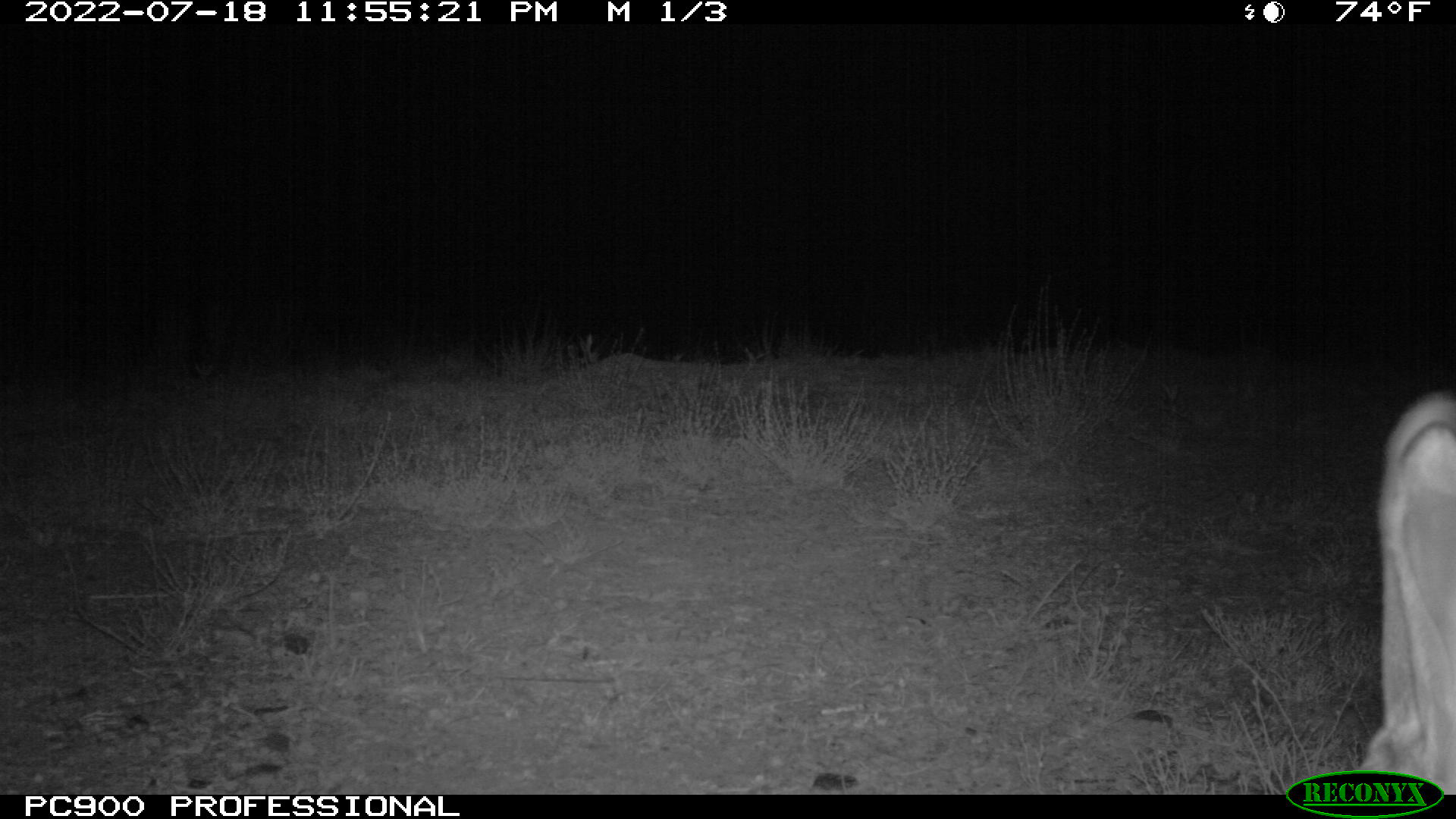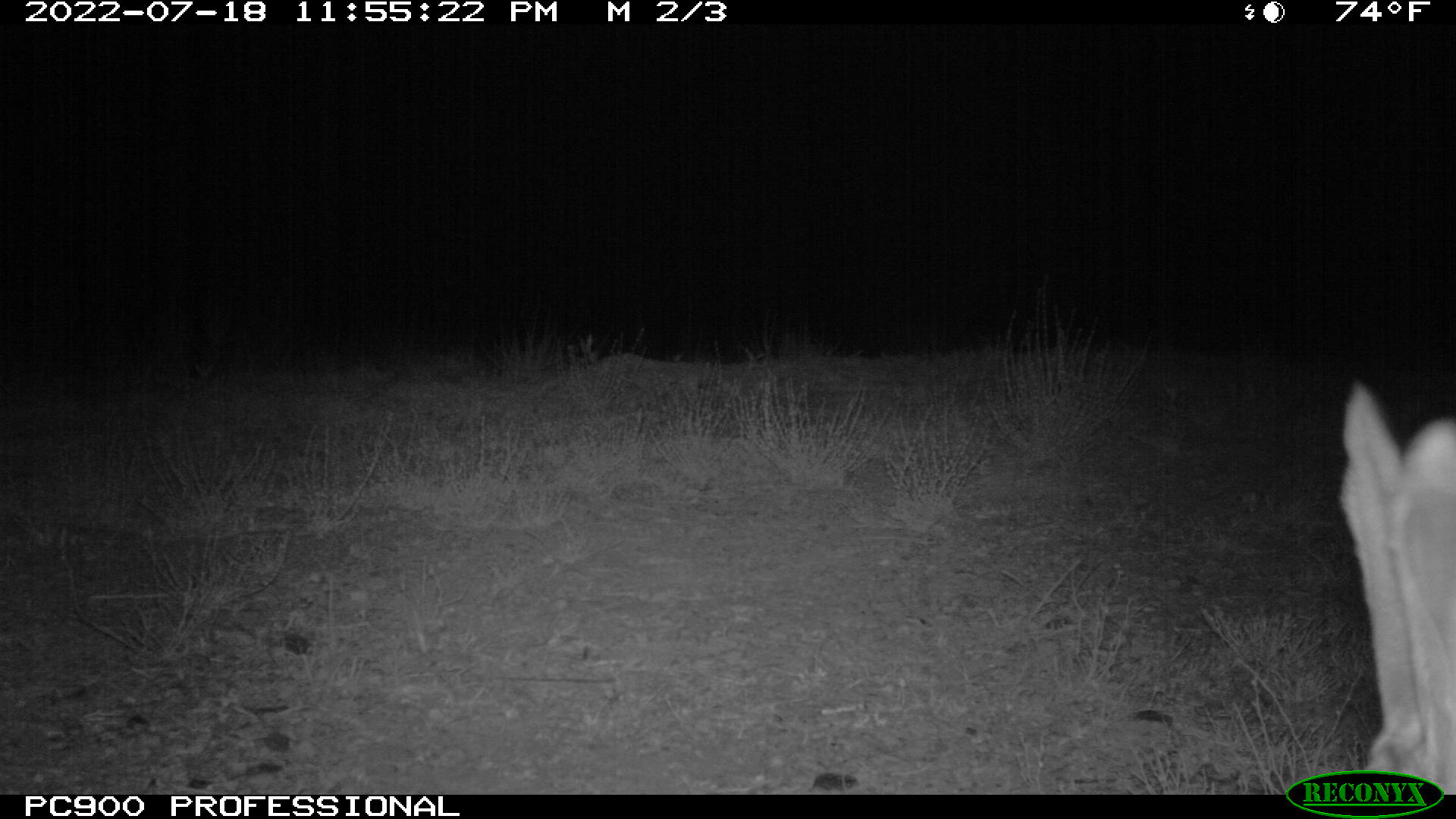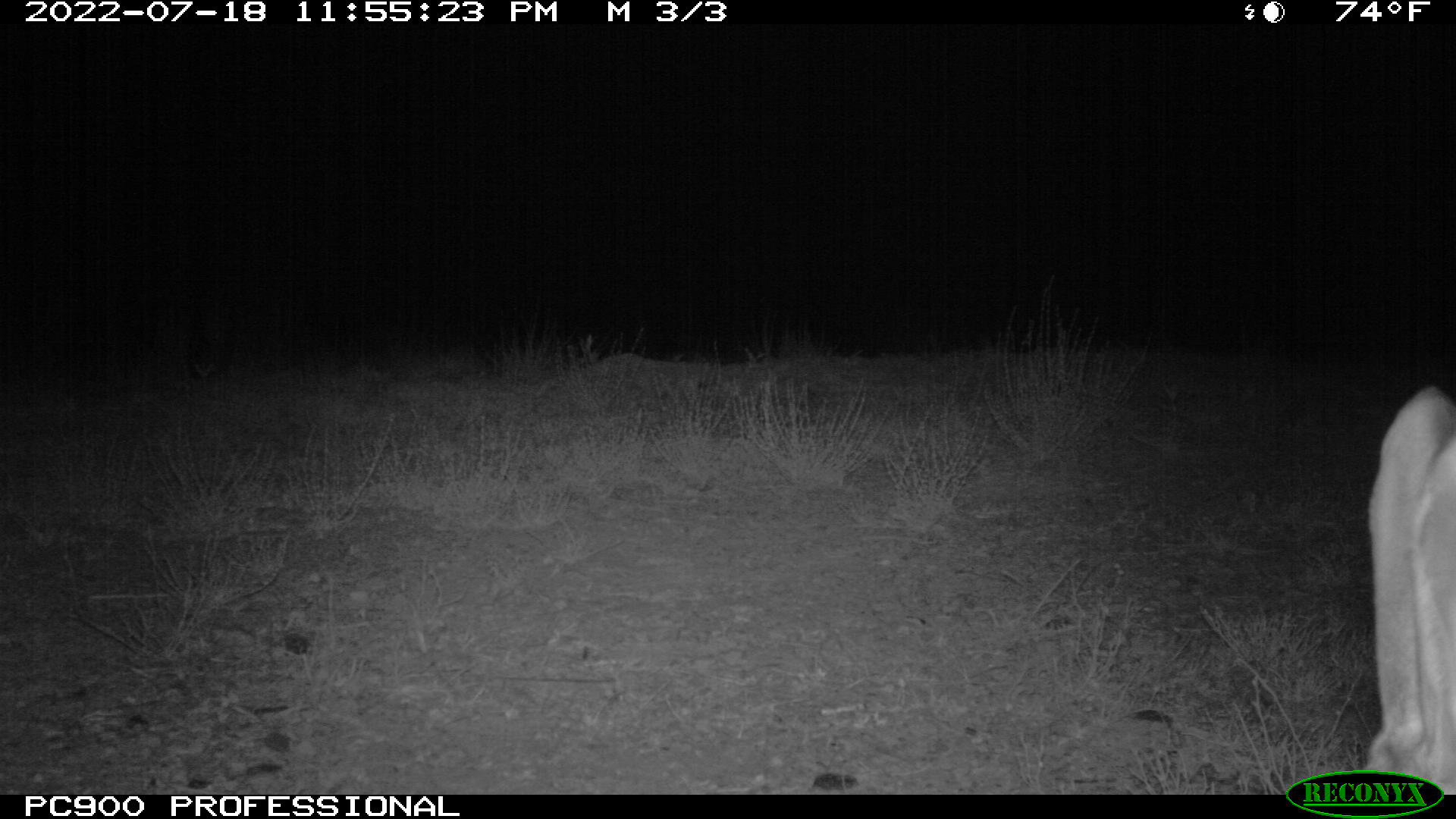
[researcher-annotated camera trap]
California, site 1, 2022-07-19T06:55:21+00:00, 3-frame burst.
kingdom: Animalia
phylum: Chordata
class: Mammalia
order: Lagomorpha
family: Leporidae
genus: Lepus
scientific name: Lepus californicus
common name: black-tailed jackrabbit